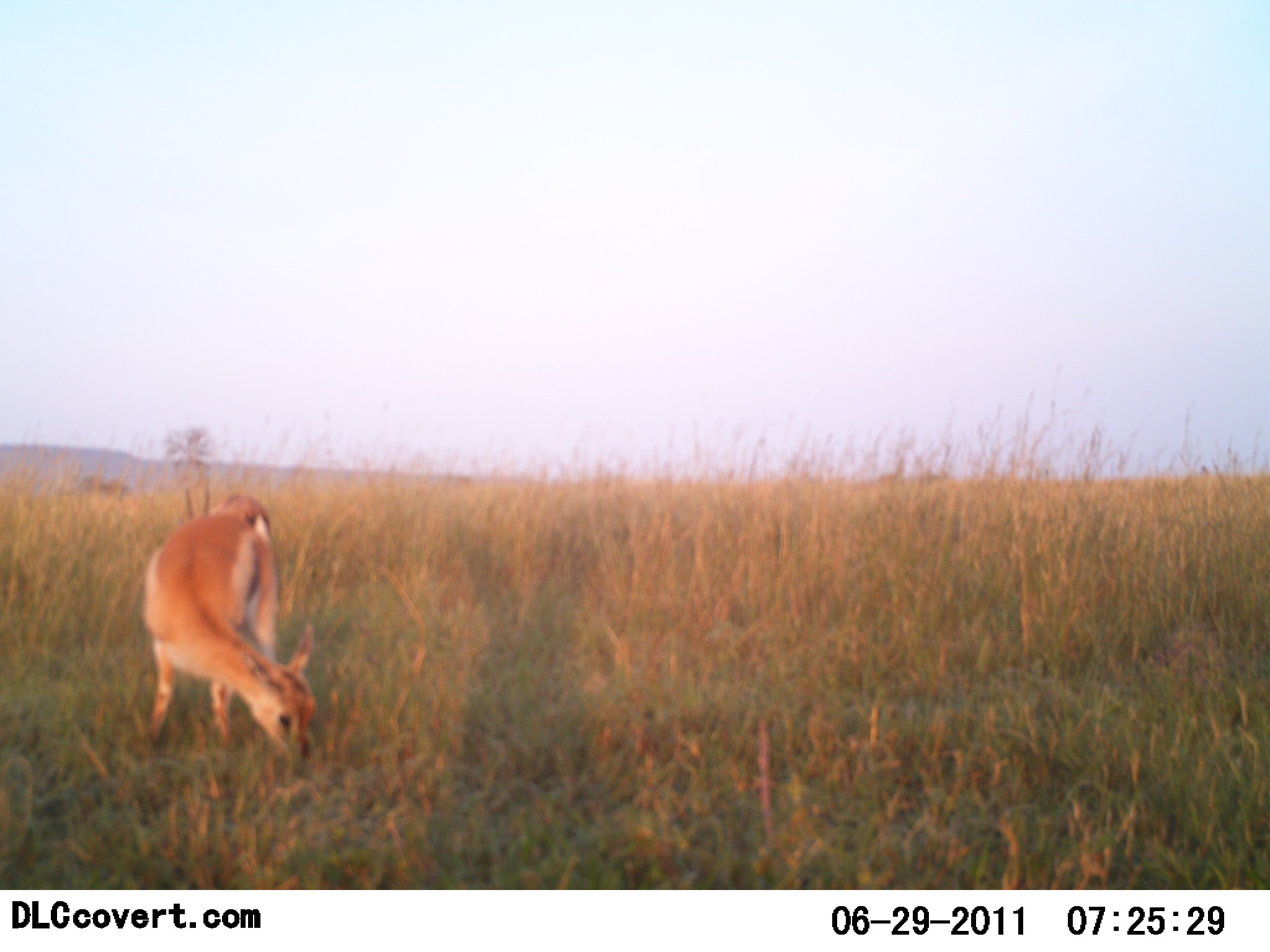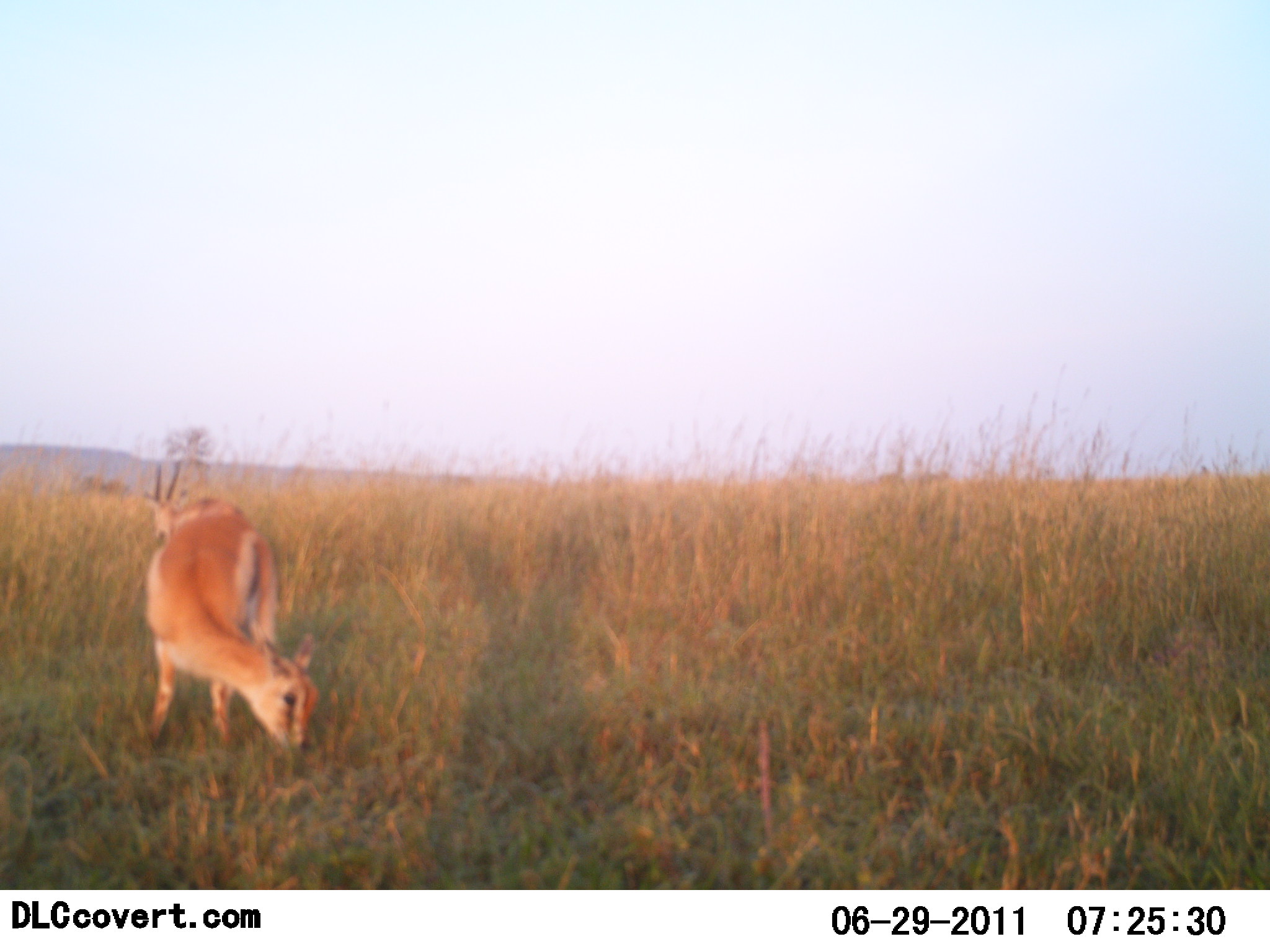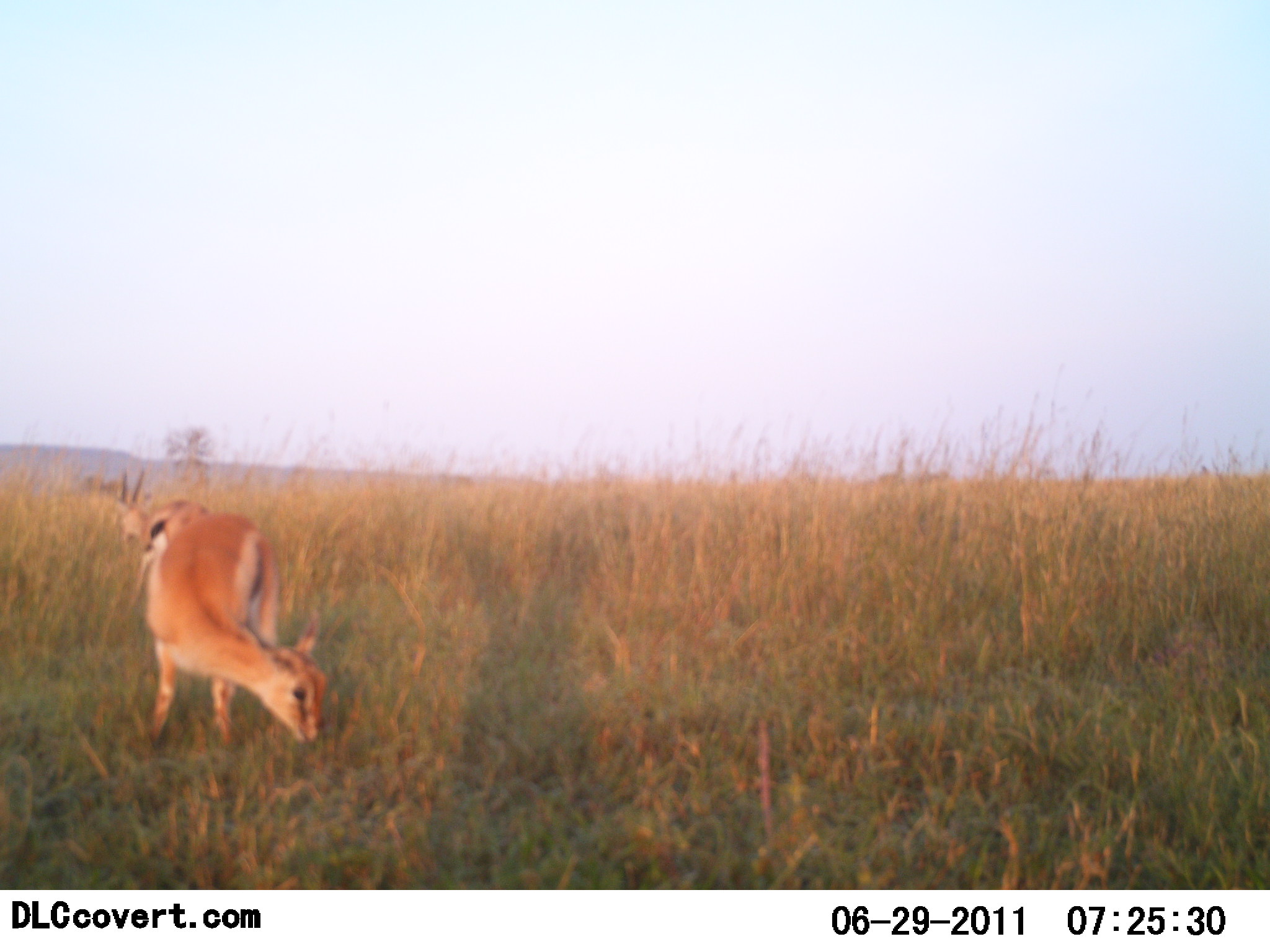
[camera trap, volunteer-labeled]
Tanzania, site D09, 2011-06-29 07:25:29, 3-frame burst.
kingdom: Animalia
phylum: Chordata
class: Mammalia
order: Artiodactyla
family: Bovidae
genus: Eudorcas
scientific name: Eudorcas thomsonii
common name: thomson's gazelle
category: gazellethomsons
Gazellethomsons (thomson's gazelle) (Eudorcas thomsonii), count 2. Behavior (volunteer vote fractions): standing 38%, resting 0%, moving 31%, interacting 0%. Young present (vote fraction): 0%. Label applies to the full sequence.